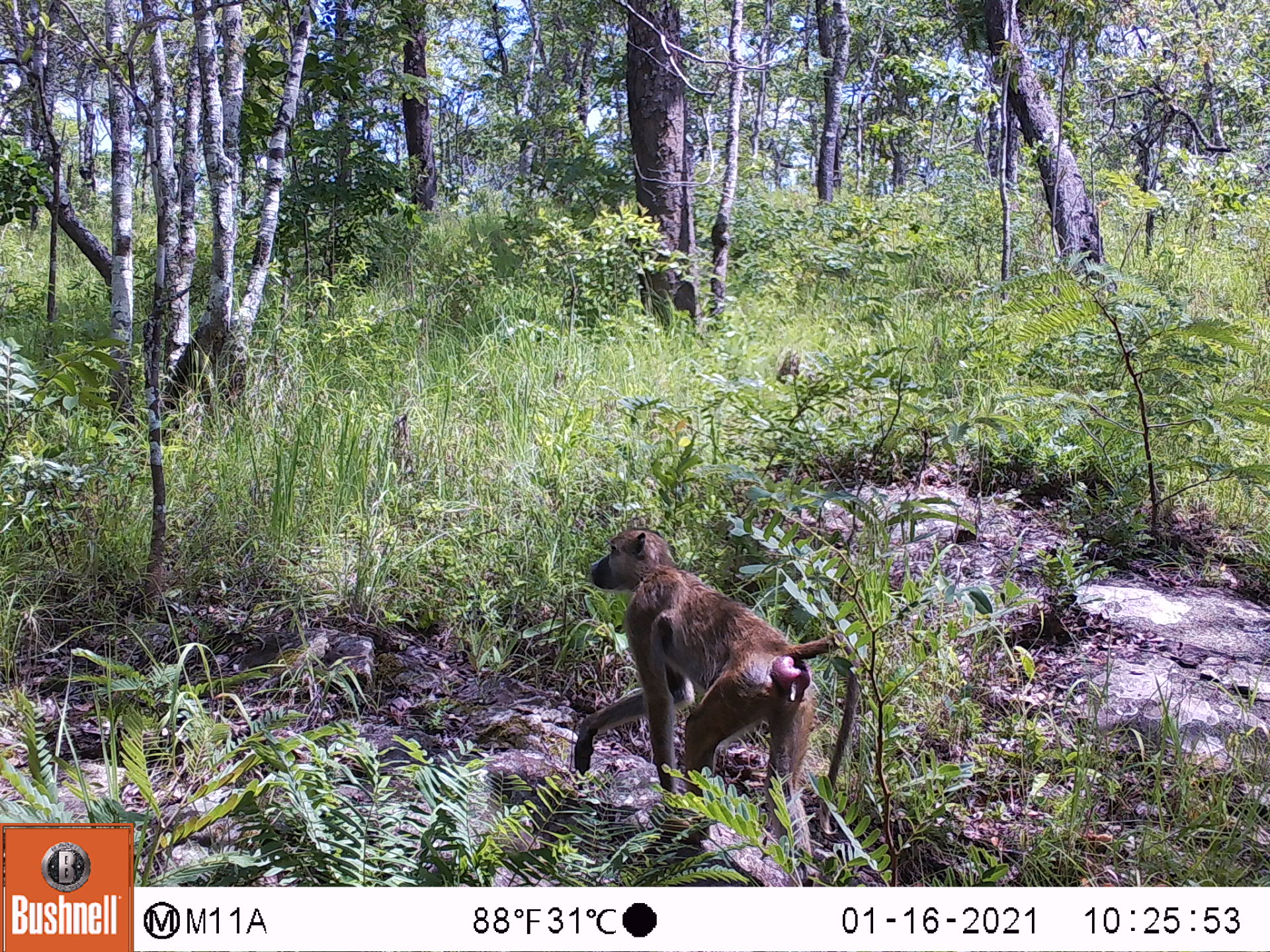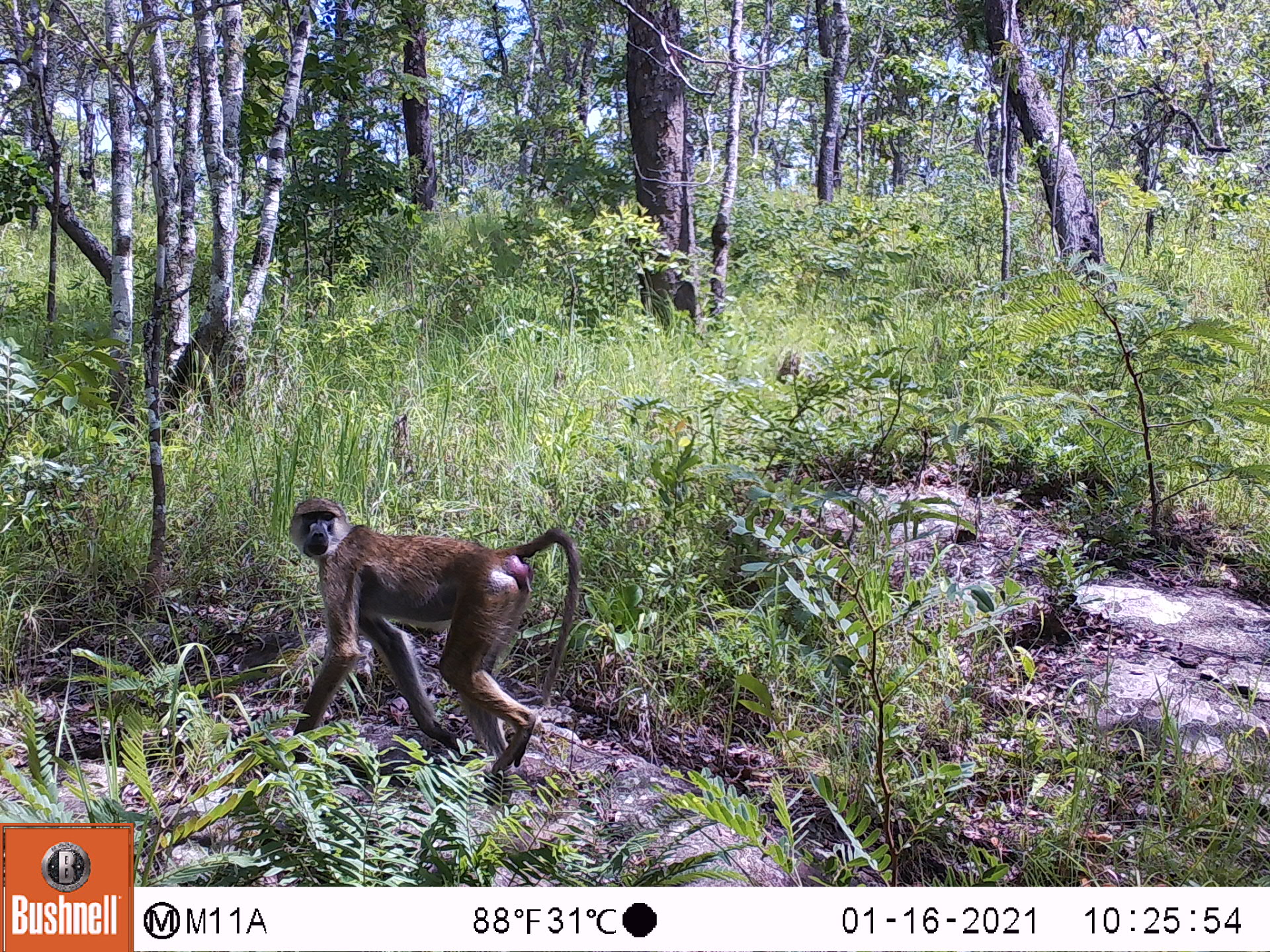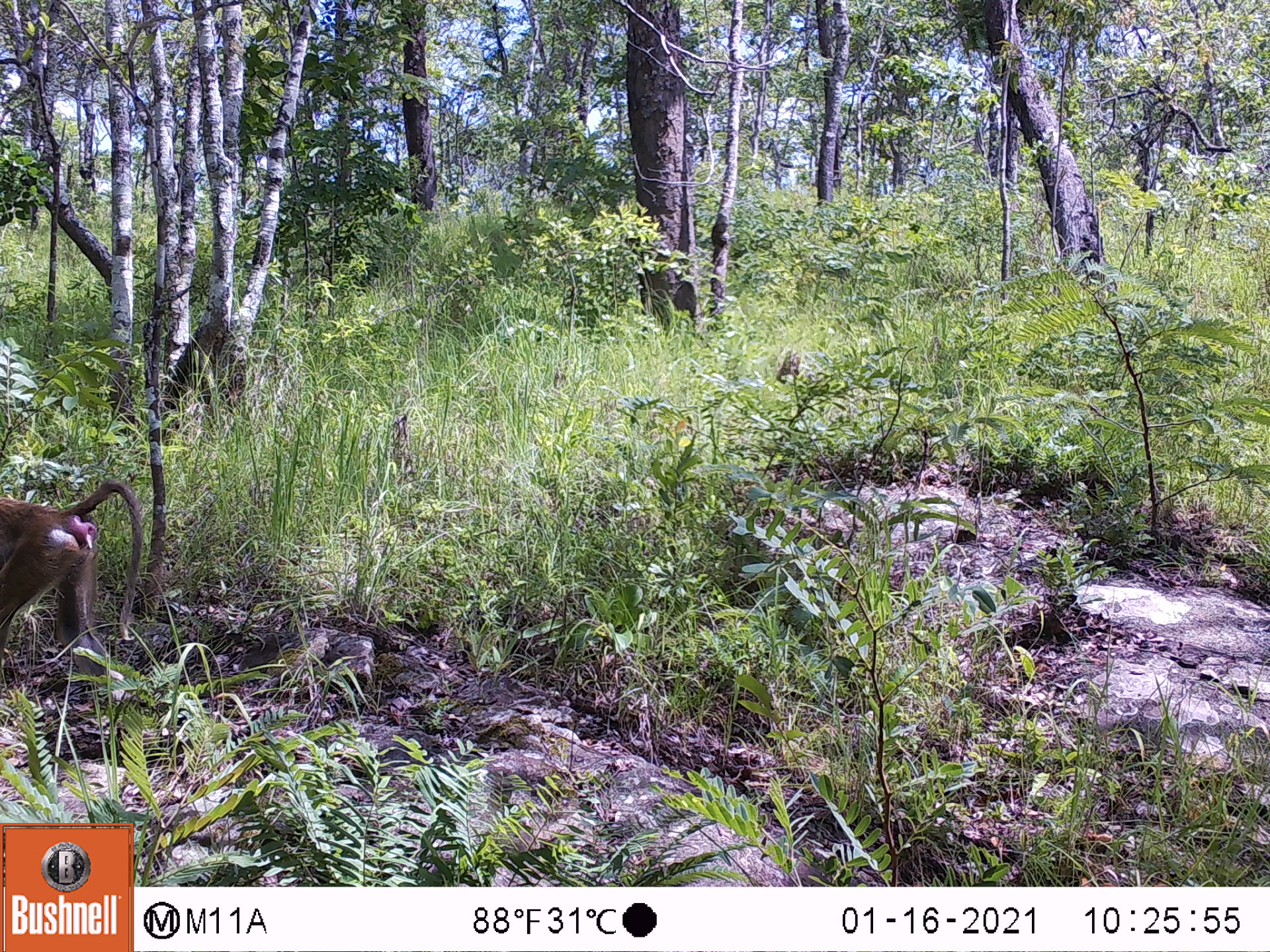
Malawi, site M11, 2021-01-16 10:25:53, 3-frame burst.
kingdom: Animalia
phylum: Chordata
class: Mammalia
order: Primates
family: Cercopithecidae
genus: Papio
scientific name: Papio cynocephalus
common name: yellow baboon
Yellow baboon (Papio cynocephalus), count 1.